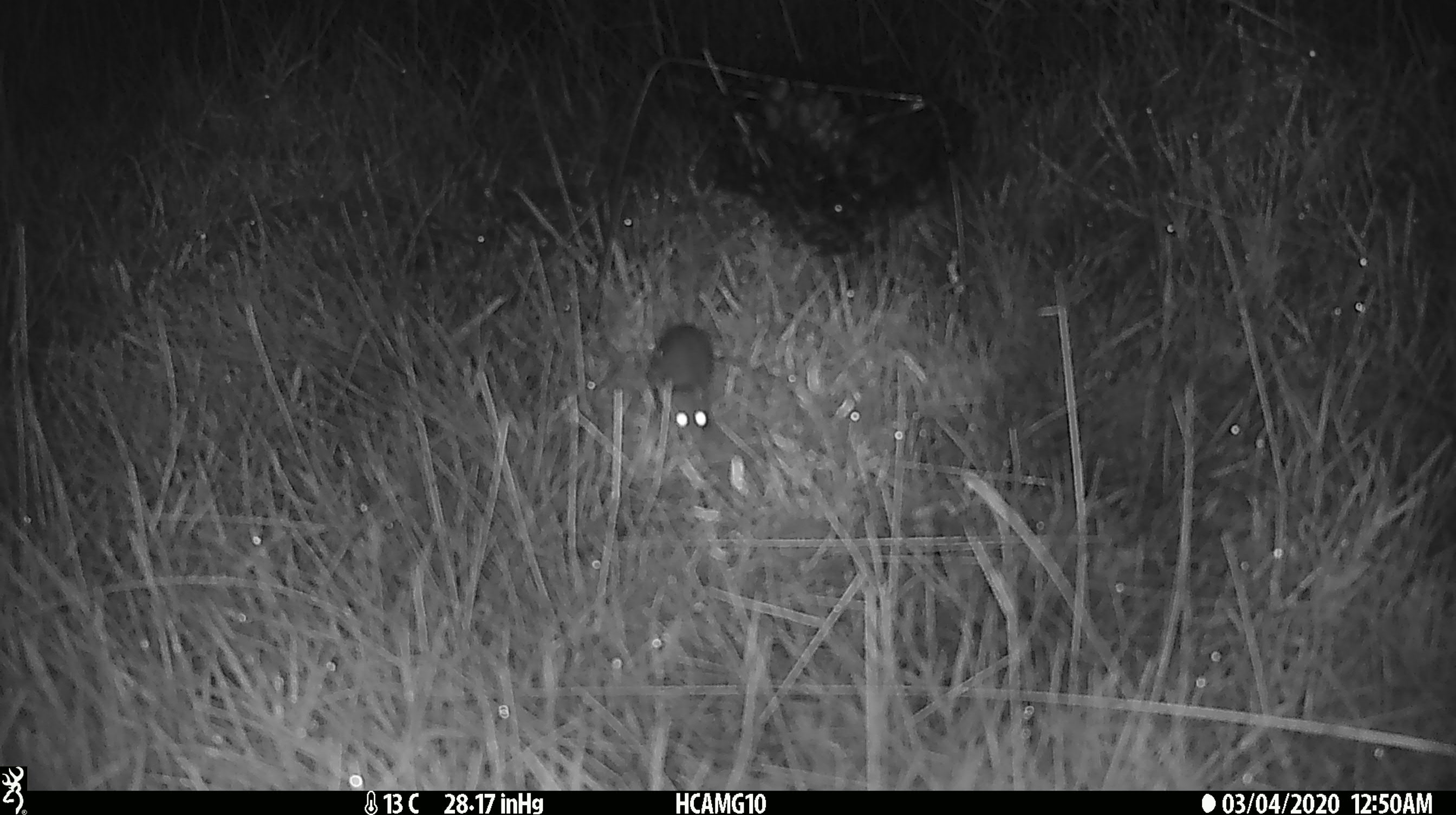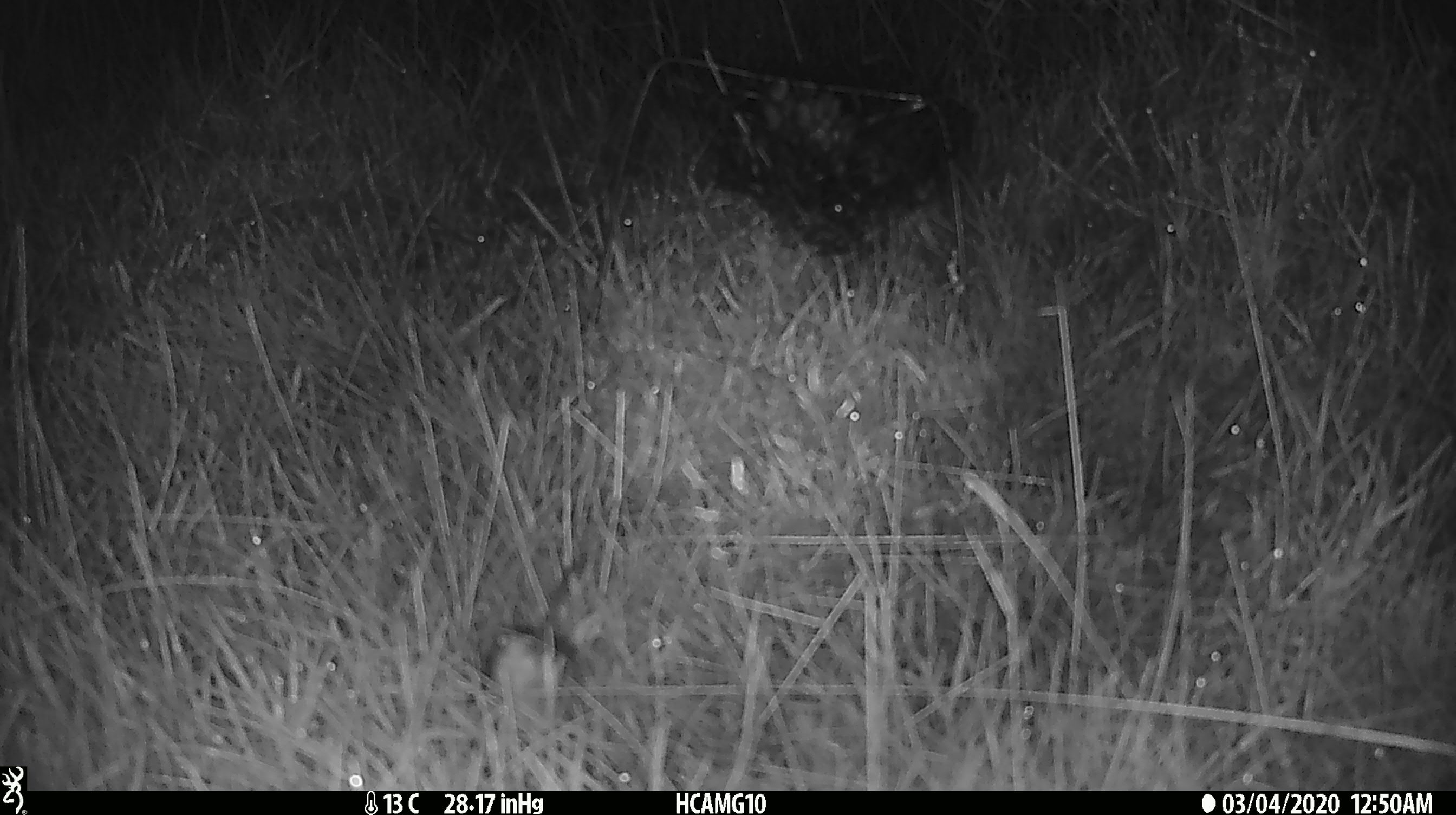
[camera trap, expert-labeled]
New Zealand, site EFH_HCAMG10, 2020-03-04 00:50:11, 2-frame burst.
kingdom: Animalia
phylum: Chordata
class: Mammalia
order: Rodentia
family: Muridae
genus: Mus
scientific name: Mus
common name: mouse